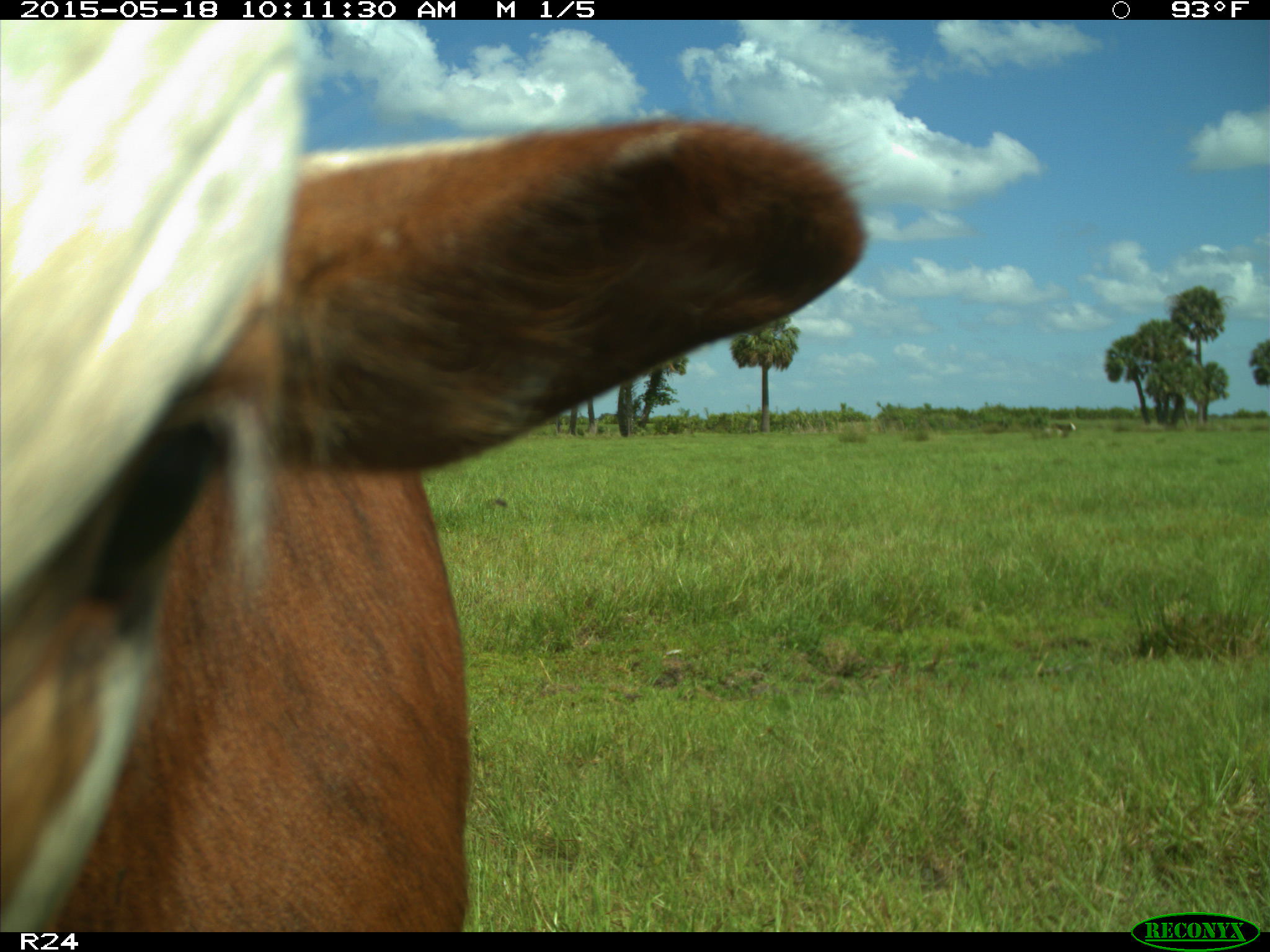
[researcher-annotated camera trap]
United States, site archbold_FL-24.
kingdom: Animalia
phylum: Chordata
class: Mammalia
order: Artiodactyla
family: Bovidae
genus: Bos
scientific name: Bos taurus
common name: domestic cow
Bos taurus (domestic cow).